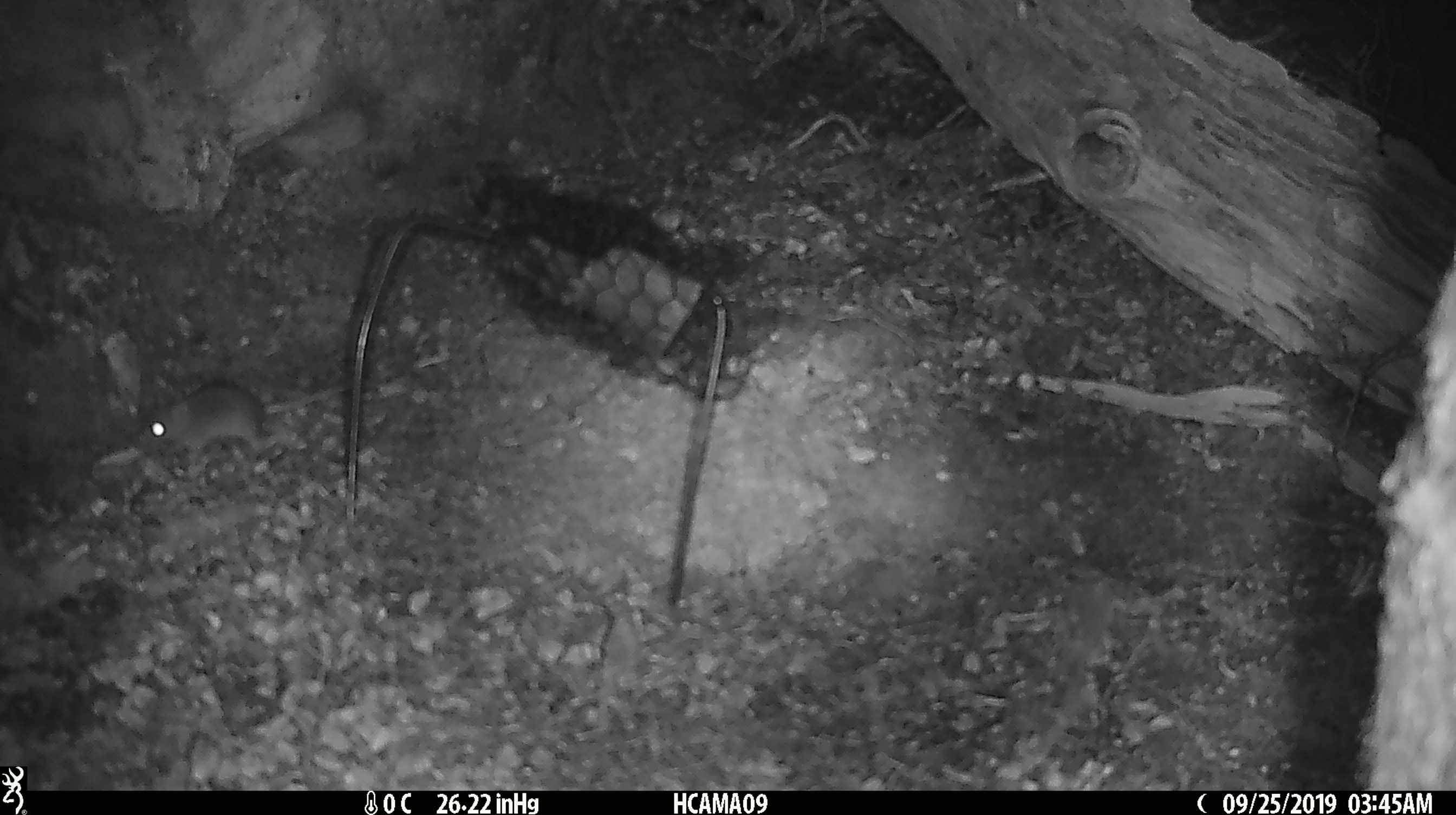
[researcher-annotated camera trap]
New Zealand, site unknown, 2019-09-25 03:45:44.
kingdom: Animalia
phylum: Chordata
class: Mammalia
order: Rodentia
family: Muridae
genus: Mus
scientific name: Mus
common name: mouse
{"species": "mouse (Mus)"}